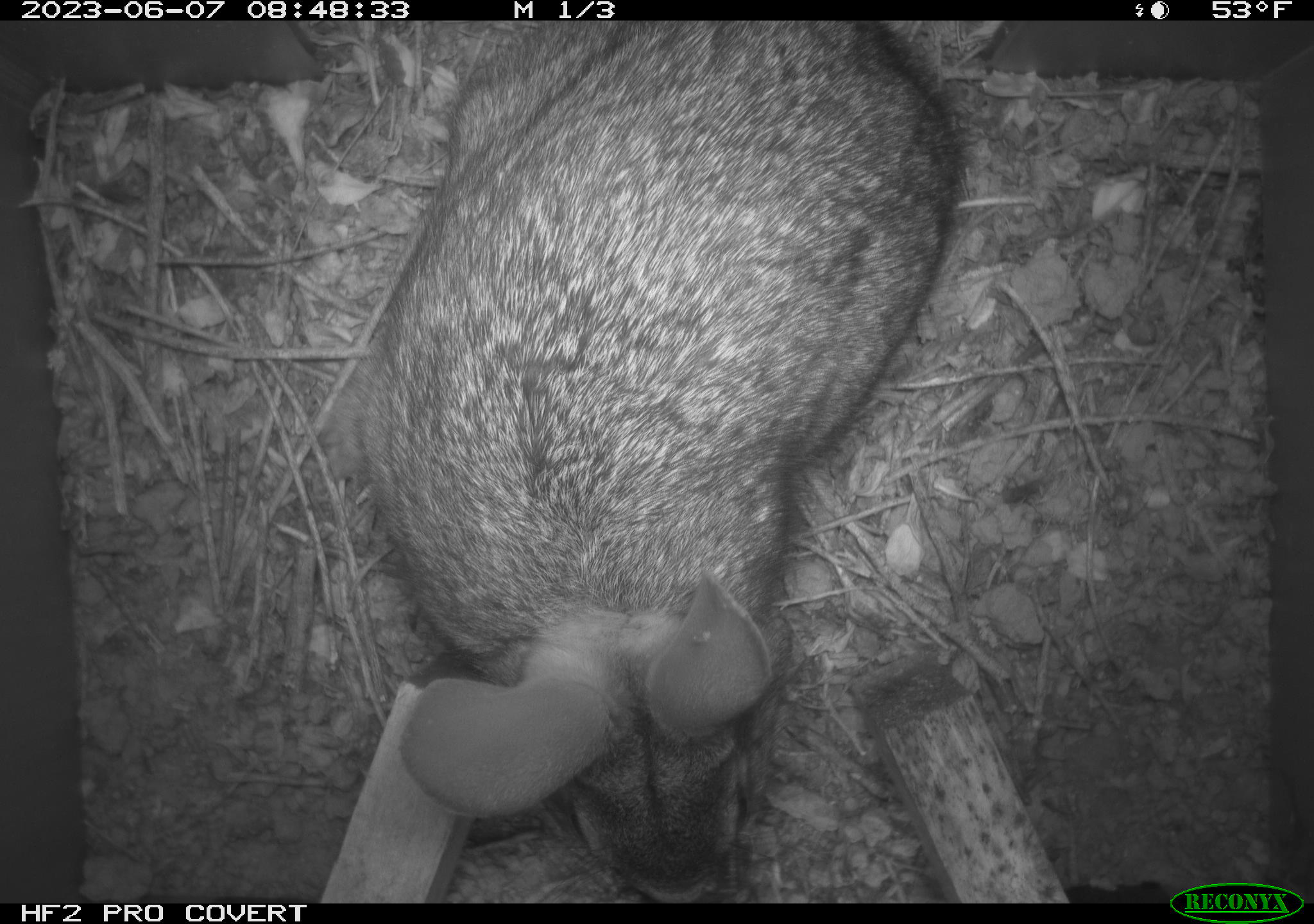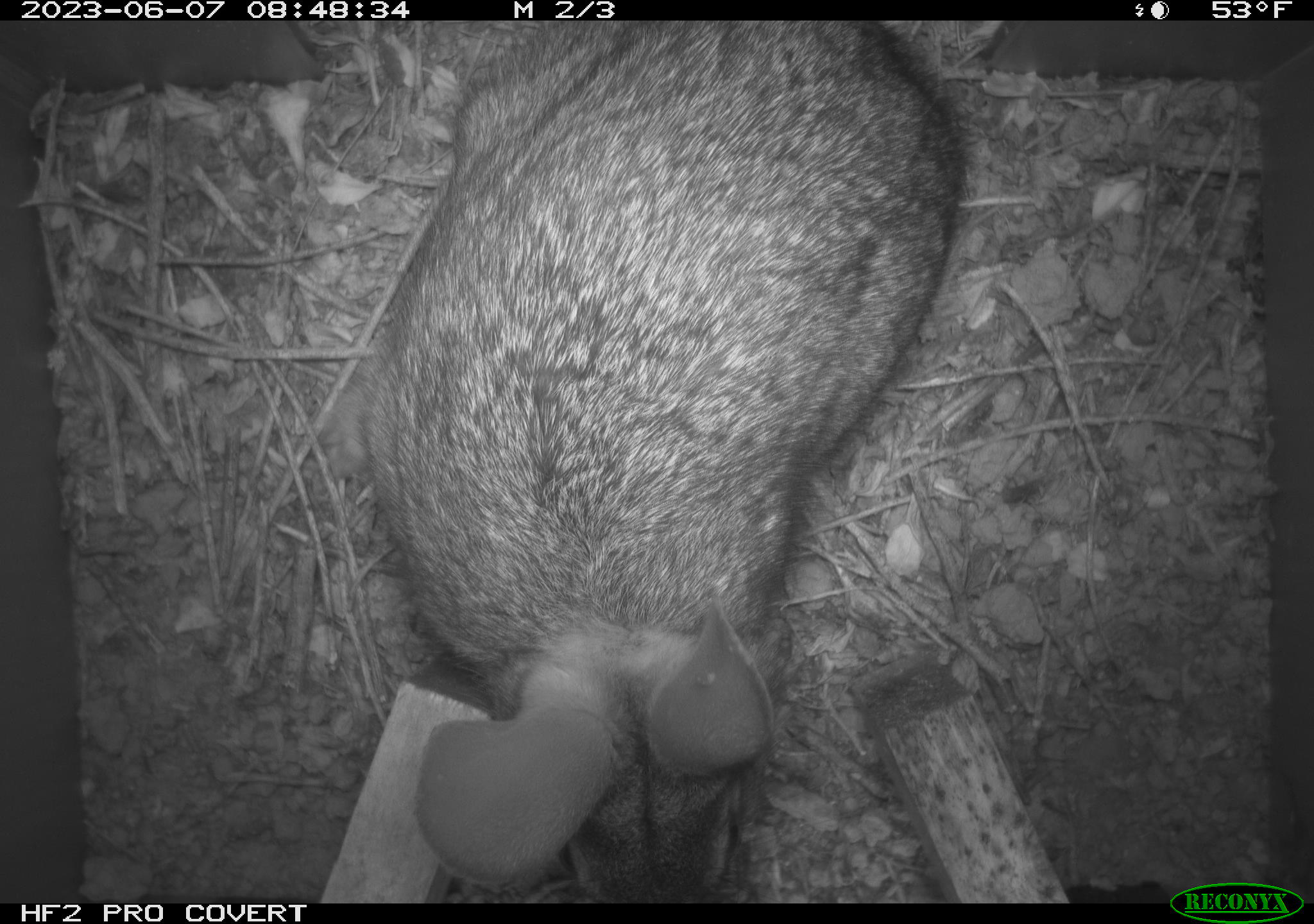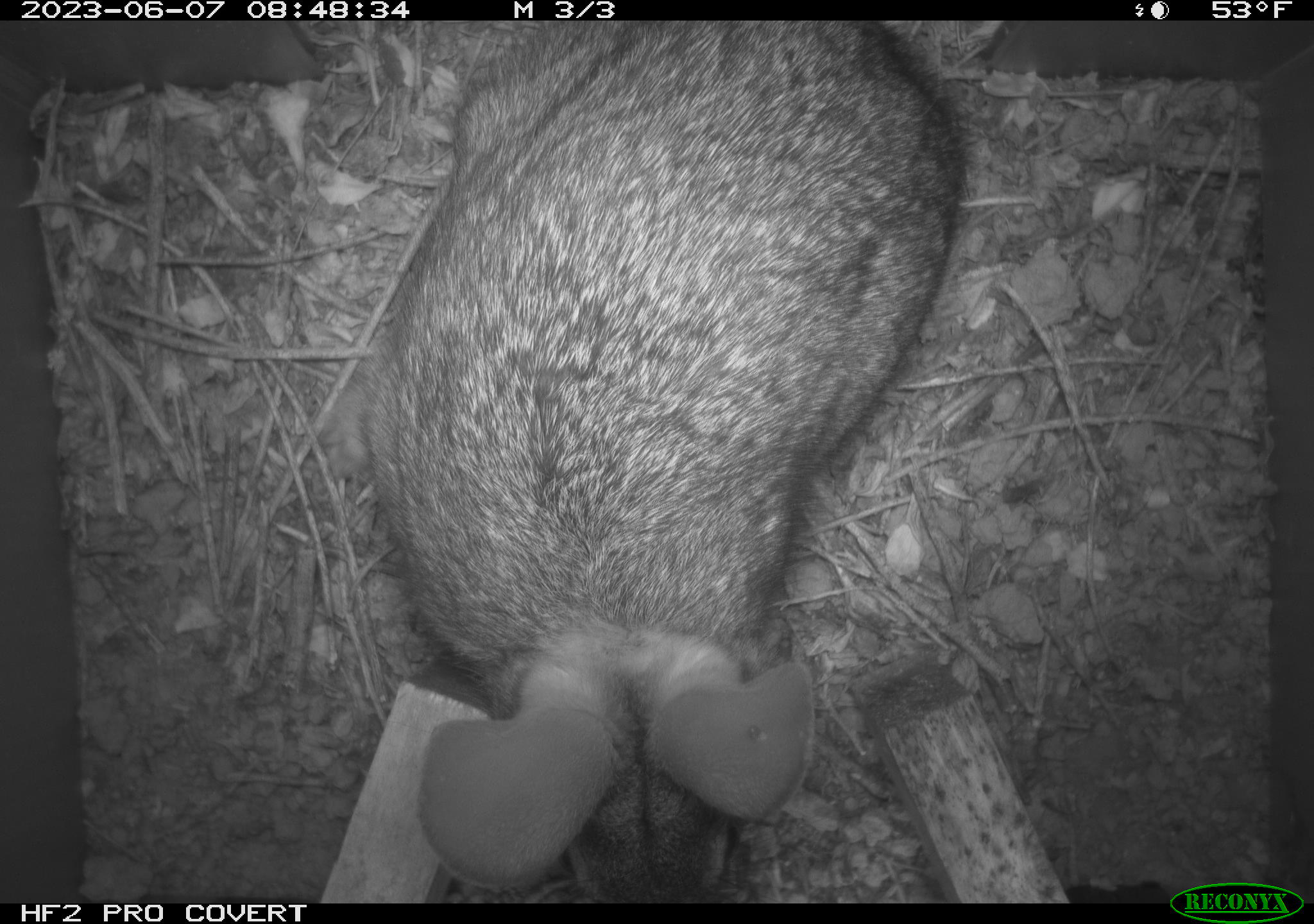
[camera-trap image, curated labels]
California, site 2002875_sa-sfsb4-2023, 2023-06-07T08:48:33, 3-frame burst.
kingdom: Animalia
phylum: Chordata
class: Mammalia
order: Lagomorpha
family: Leporidae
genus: Sylvilagus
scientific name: Sylvilagus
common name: cottontail rabbits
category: sylvilagus species